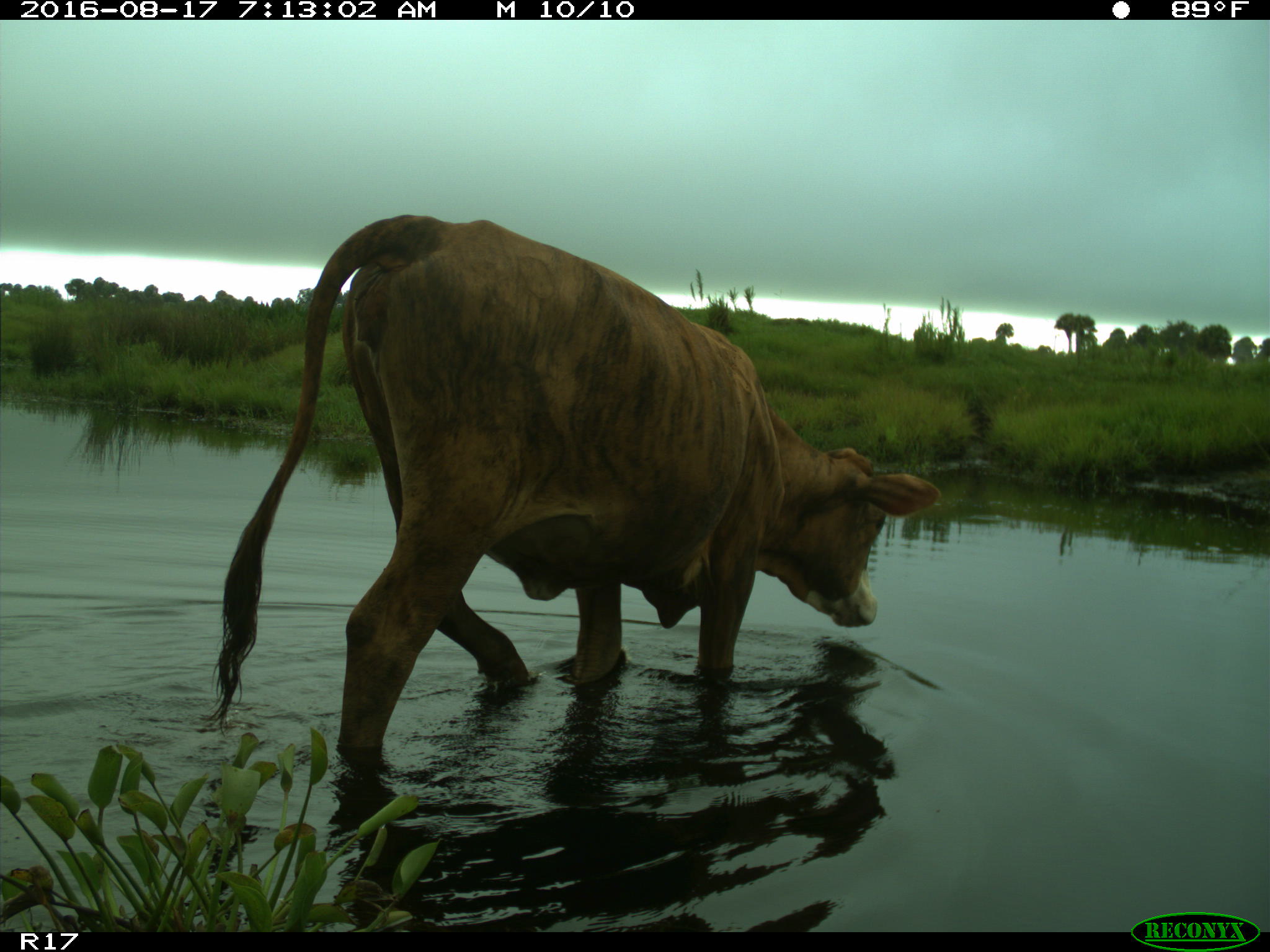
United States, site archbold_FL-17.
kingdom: Animalia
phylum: Chordata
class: Mammalia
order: Artiodactyla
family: Bovidae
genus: Bos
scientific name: Bos taurus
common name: domestic cow